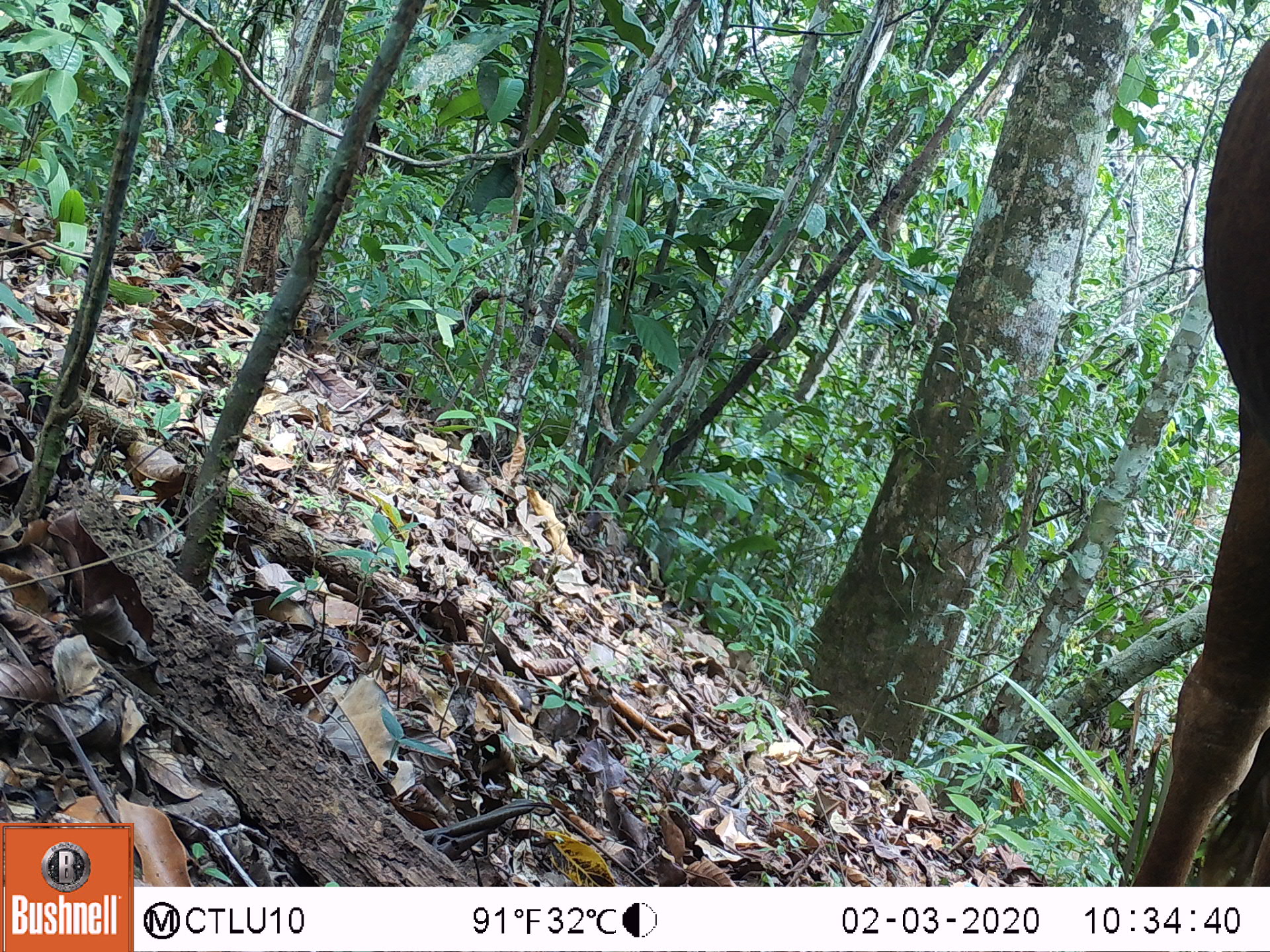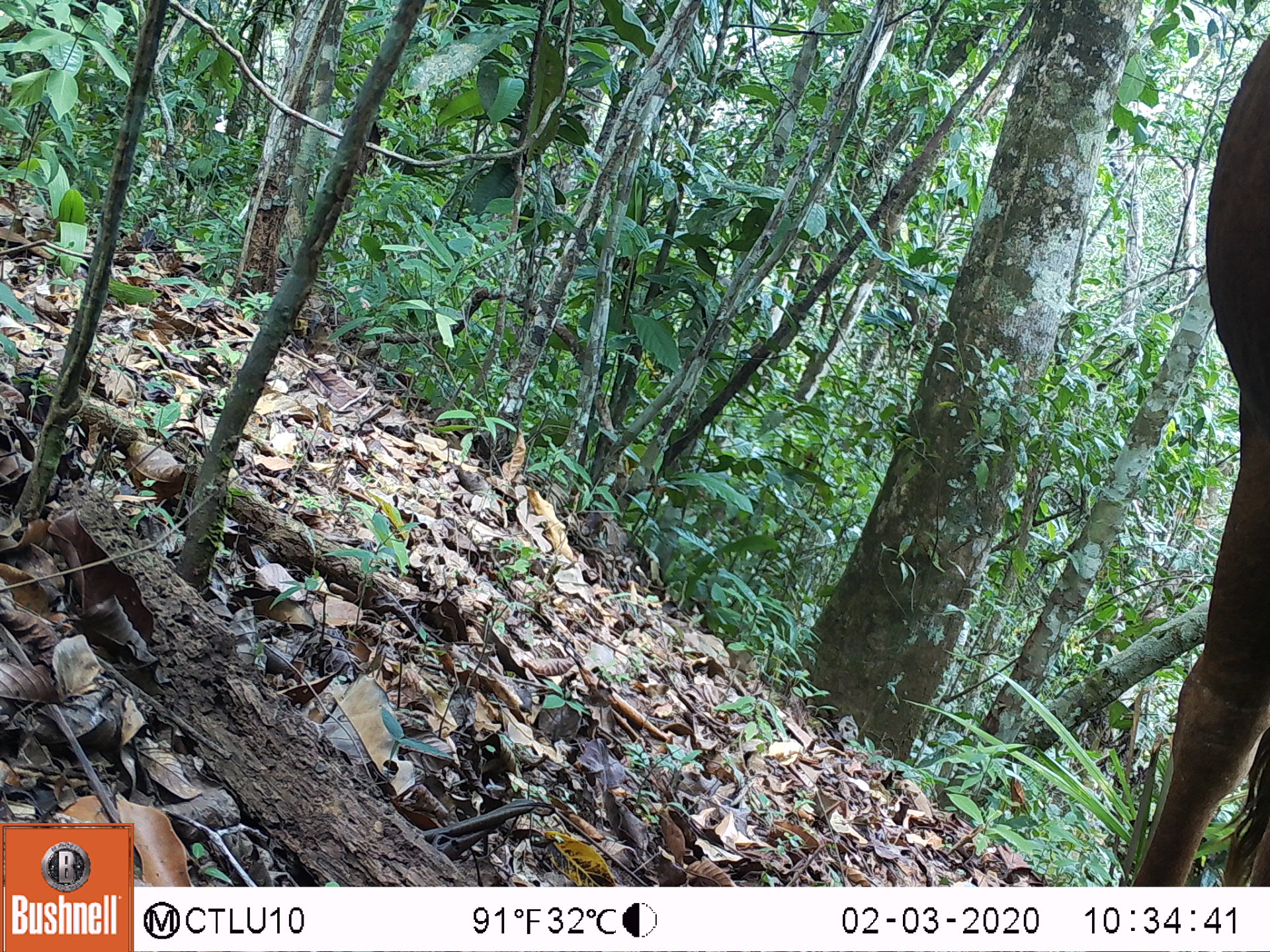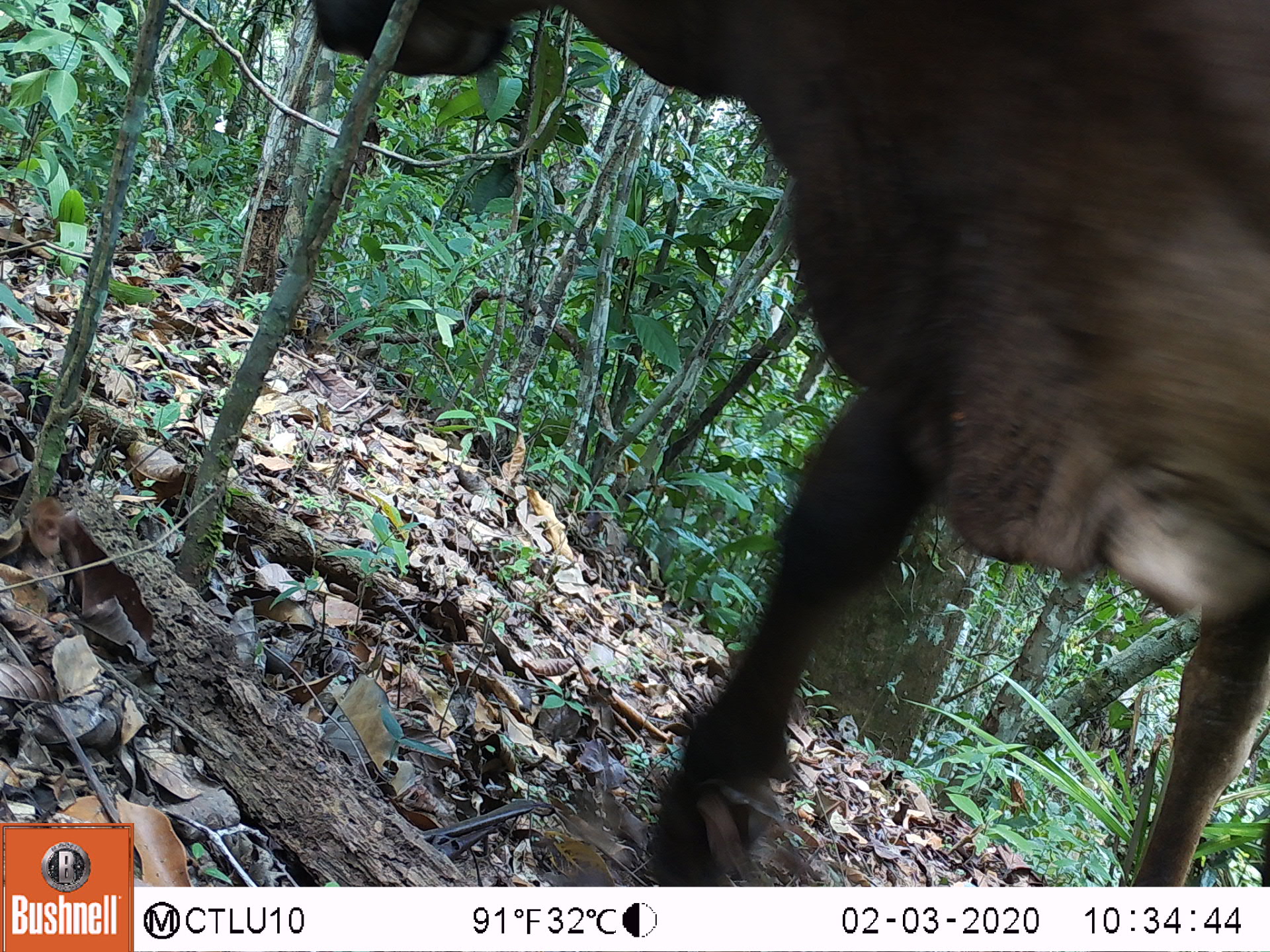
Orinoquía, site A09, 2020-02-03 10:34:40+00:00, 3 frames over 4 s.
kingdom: Animalia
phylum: Chordata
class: Mammalia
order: Artiodactyla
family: Bovidae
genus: Bos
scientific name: Bos taurus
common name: cow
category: cattle